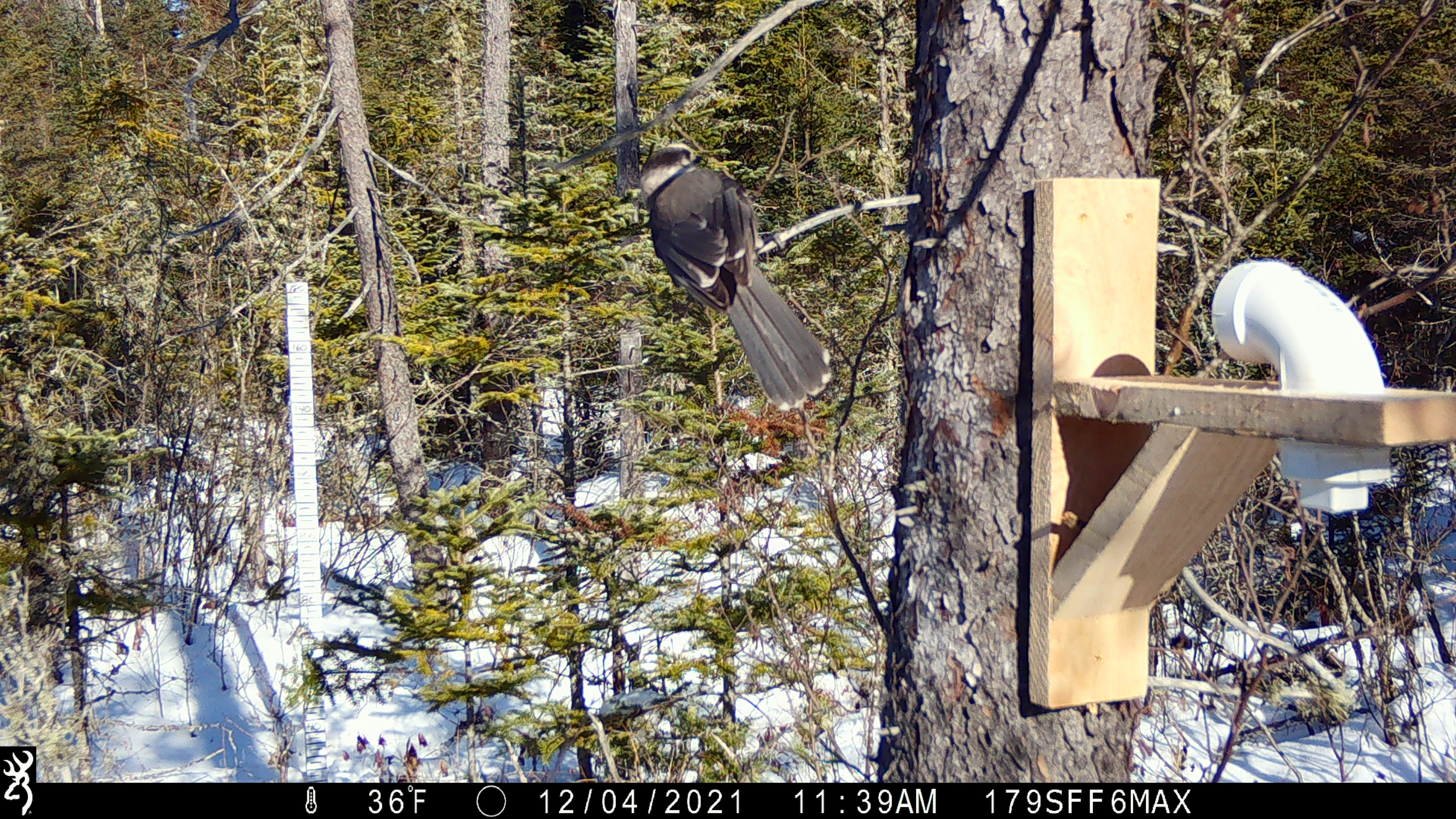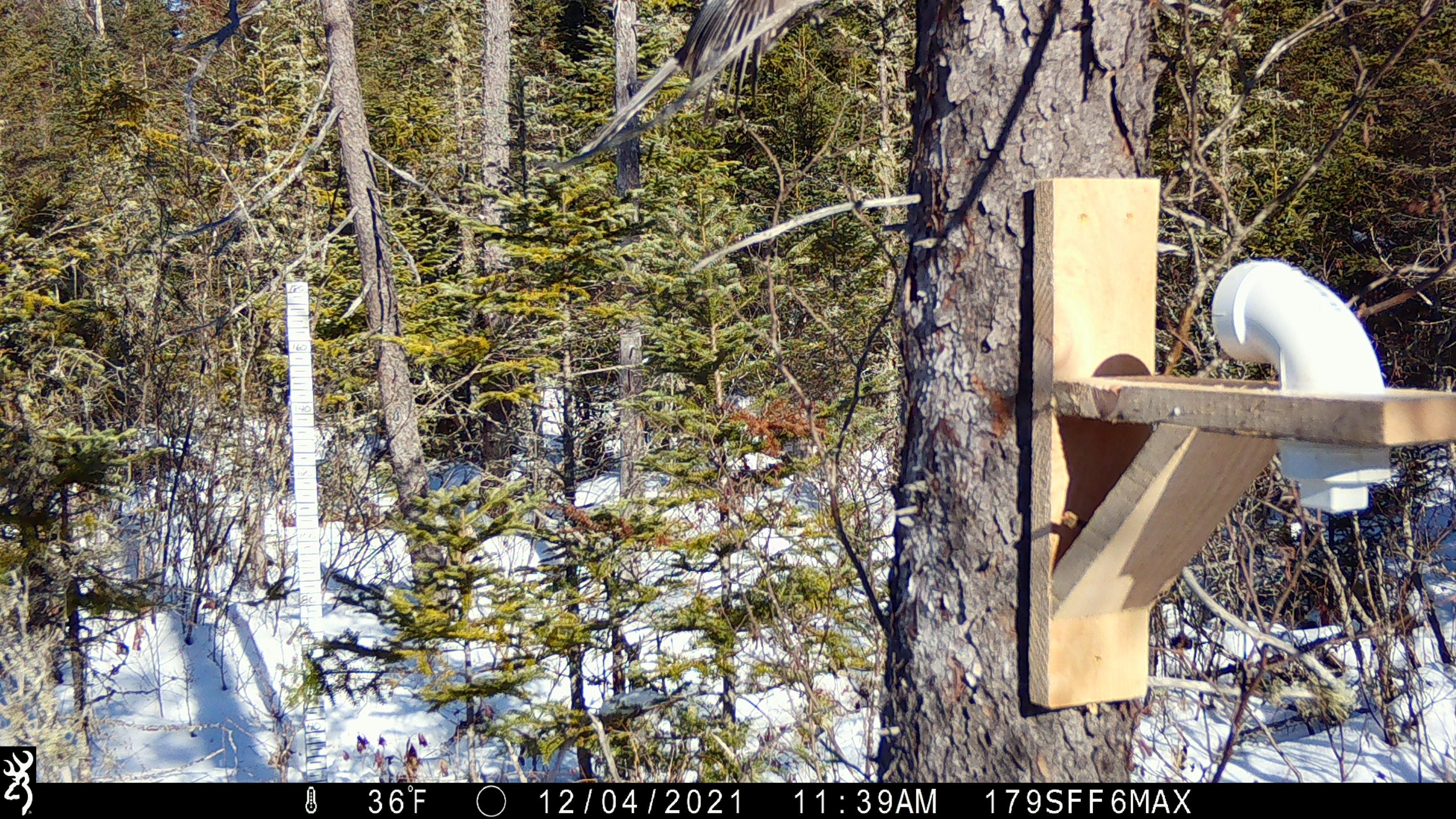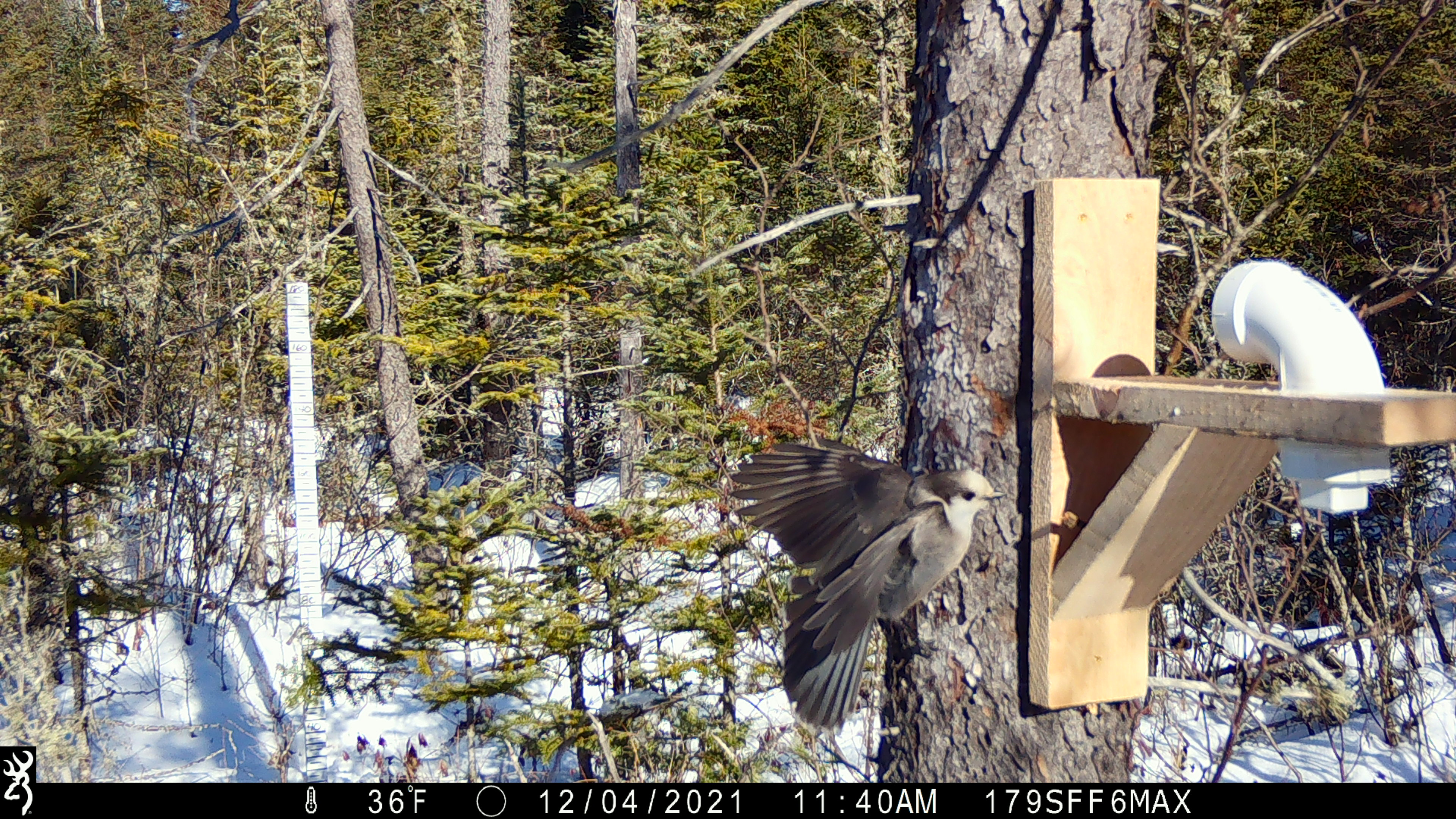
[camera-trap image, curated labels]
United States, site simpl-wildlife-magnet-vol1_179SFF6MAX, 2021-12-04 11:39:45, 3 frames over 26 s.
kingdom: Animalia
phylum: Chordata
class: Aves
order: Passeriformes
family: Corvidae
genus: Perisoreus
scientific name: Perisoreus canadensis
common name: canada jay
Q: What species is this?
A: Canada jay (Perisoreus canadensis).